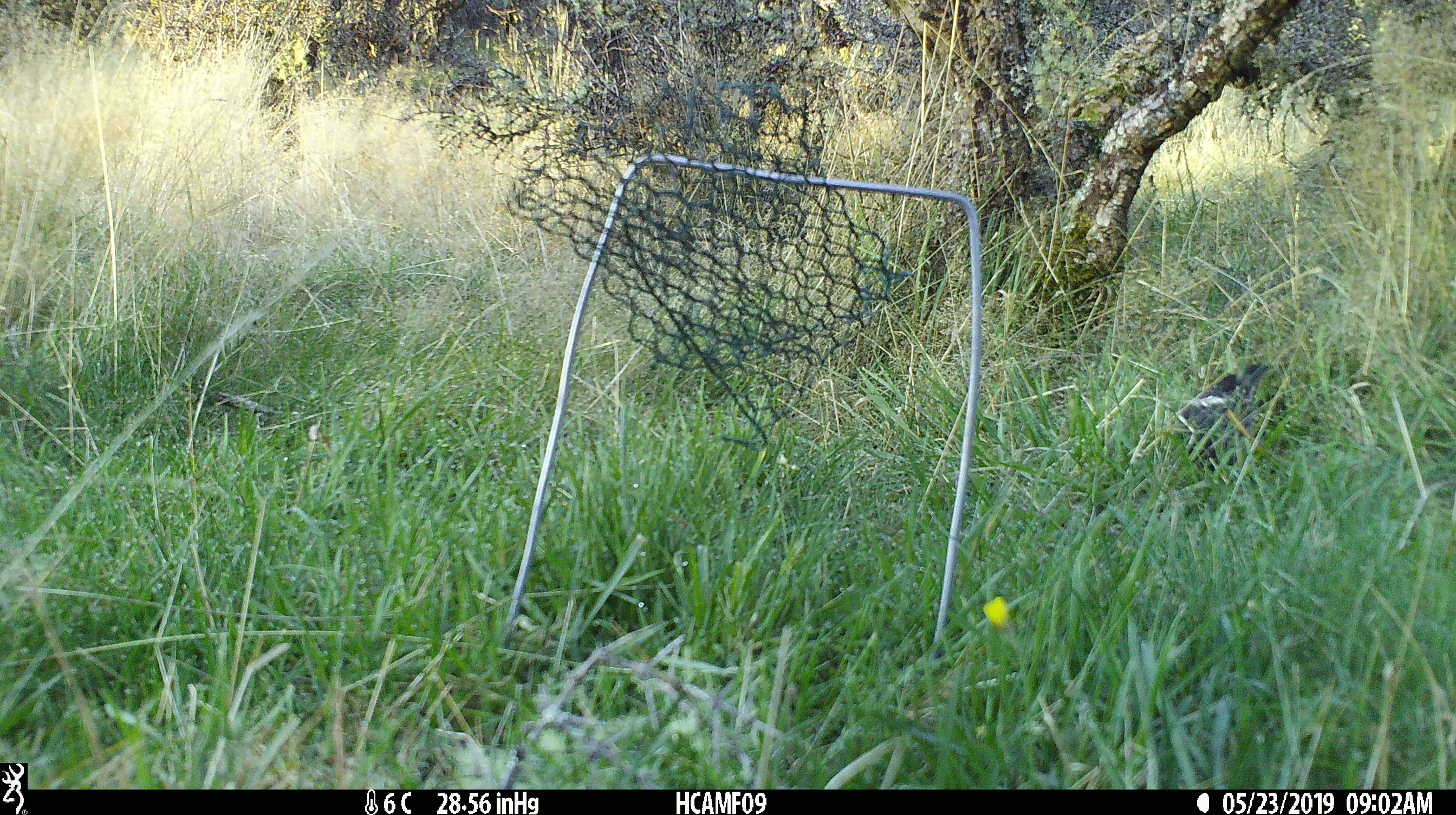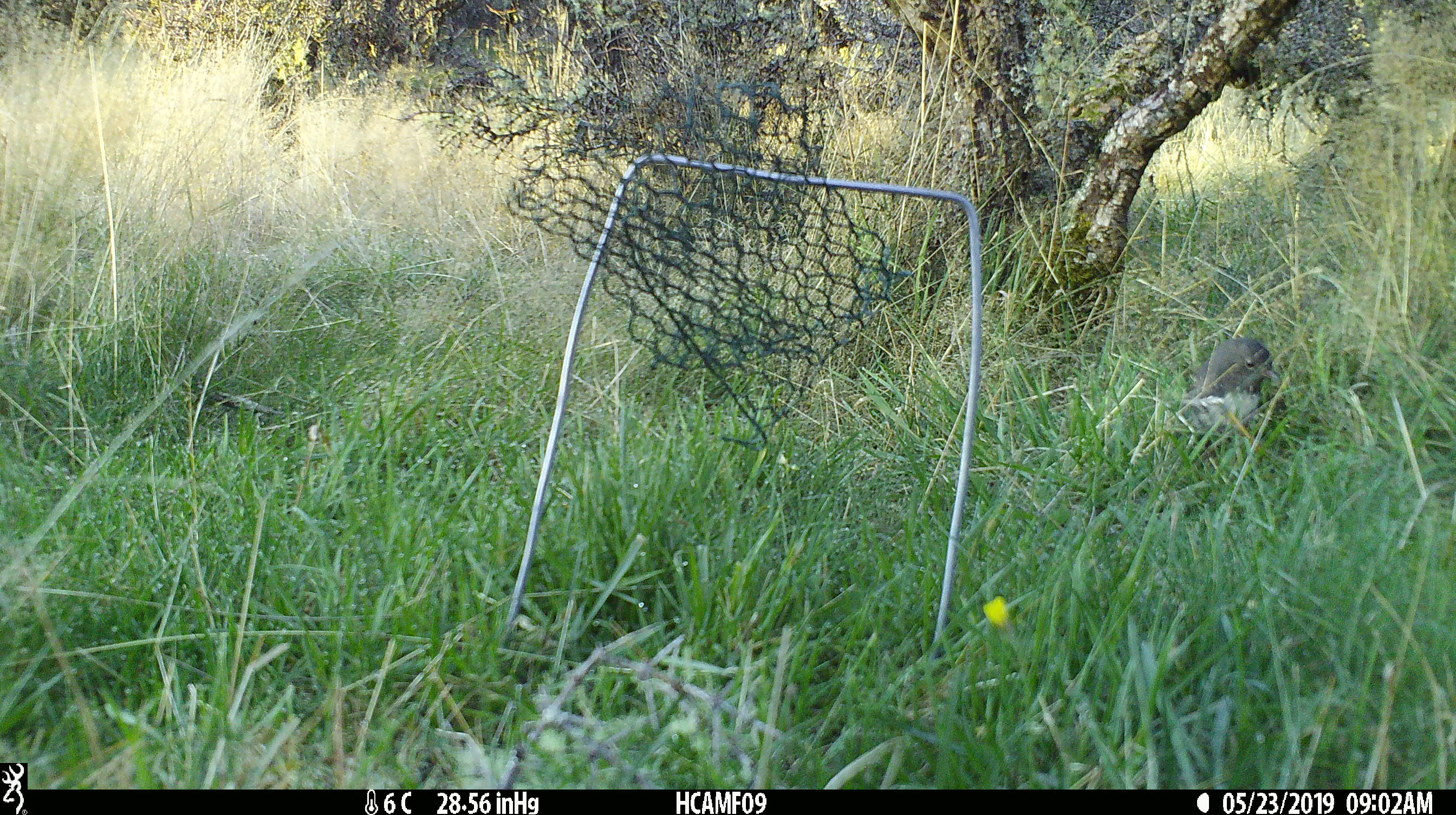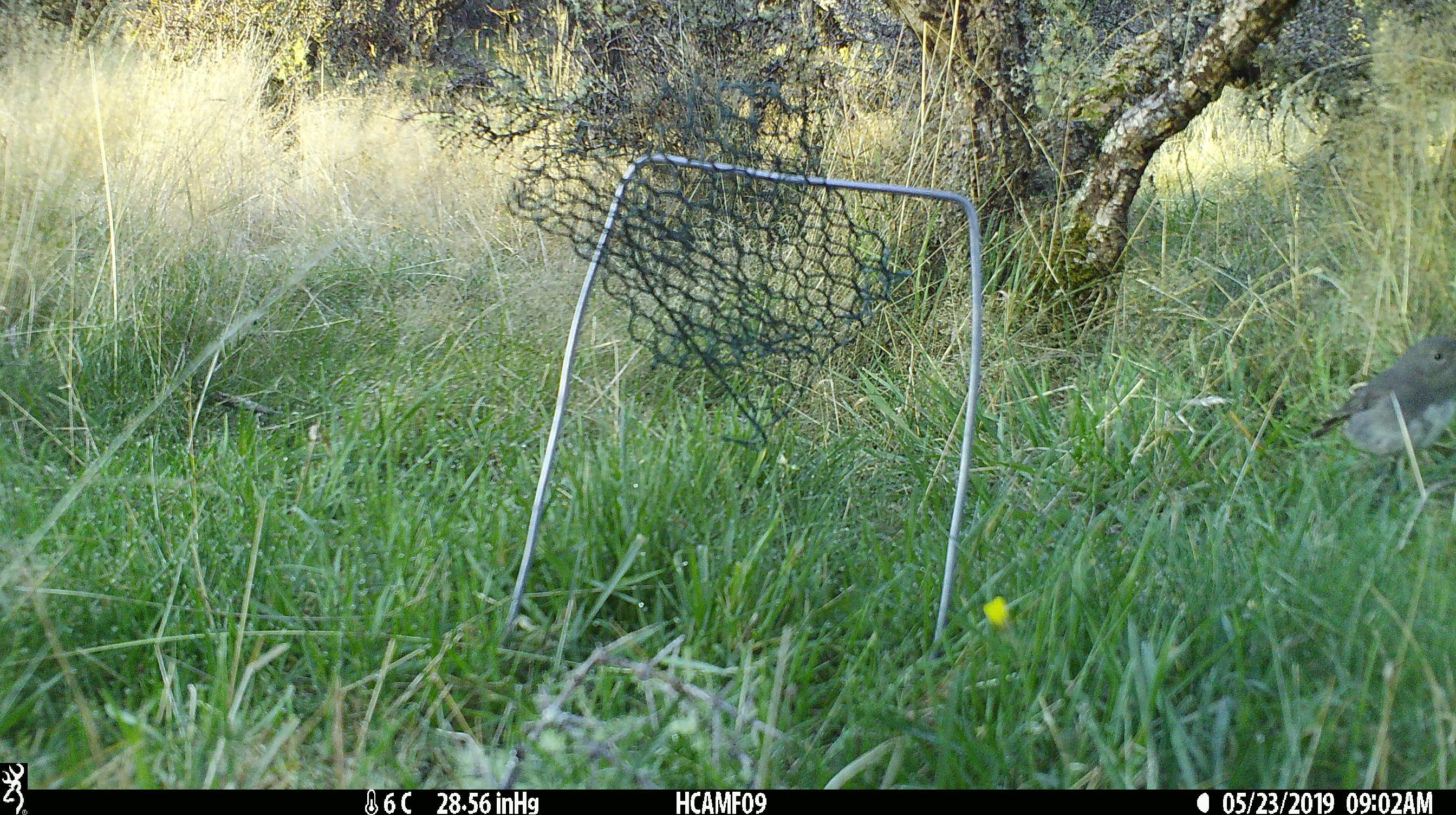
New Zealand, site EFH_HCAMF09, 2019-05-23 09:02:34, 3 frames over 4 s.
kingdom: Animalia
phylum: Chordata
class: Aves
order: Passeriformes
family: Petroicidae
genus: Petroica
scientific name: Petroica australis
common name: new zealand robin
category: robin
Robin (new zealand robin) (Petroica australis).